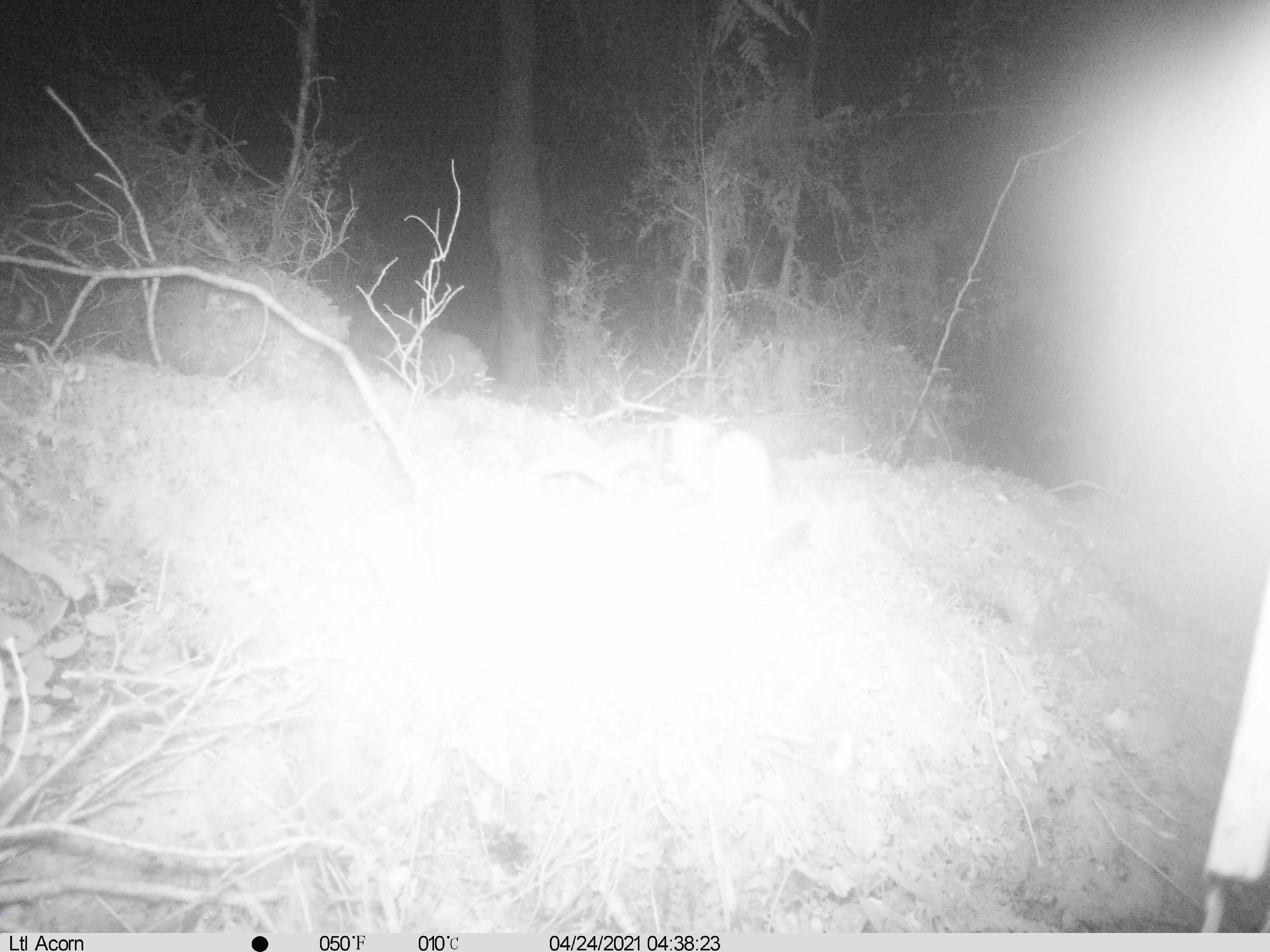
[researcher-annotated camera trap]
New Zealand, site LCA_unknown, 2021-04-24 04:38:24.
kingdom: Animalia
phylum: Chordata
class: Mammalia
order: Carnivora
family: Mustelidae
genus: Mustela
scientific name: Mustela erminea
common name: stoat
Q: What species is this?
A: Stoat (Mustela erminea).